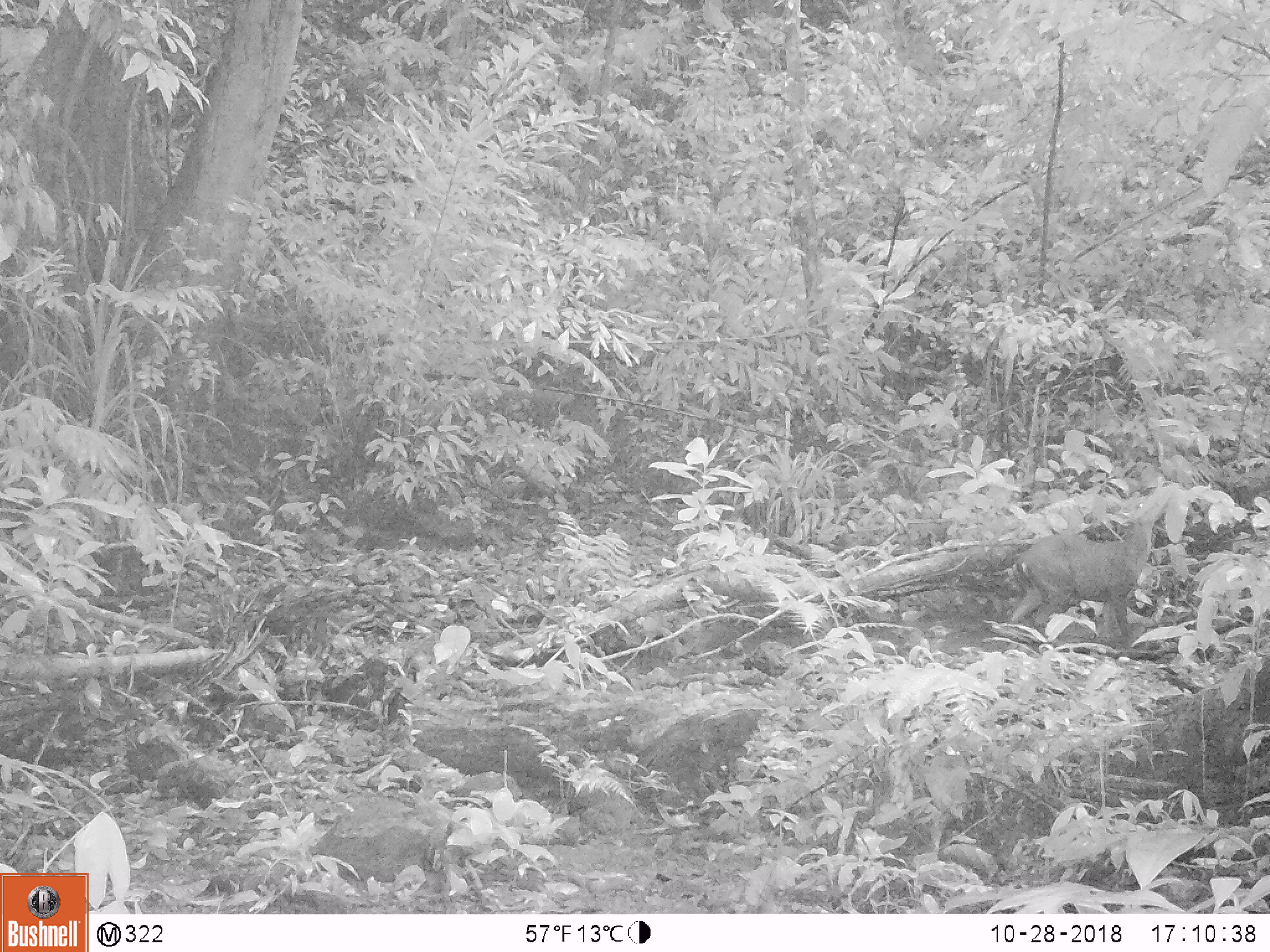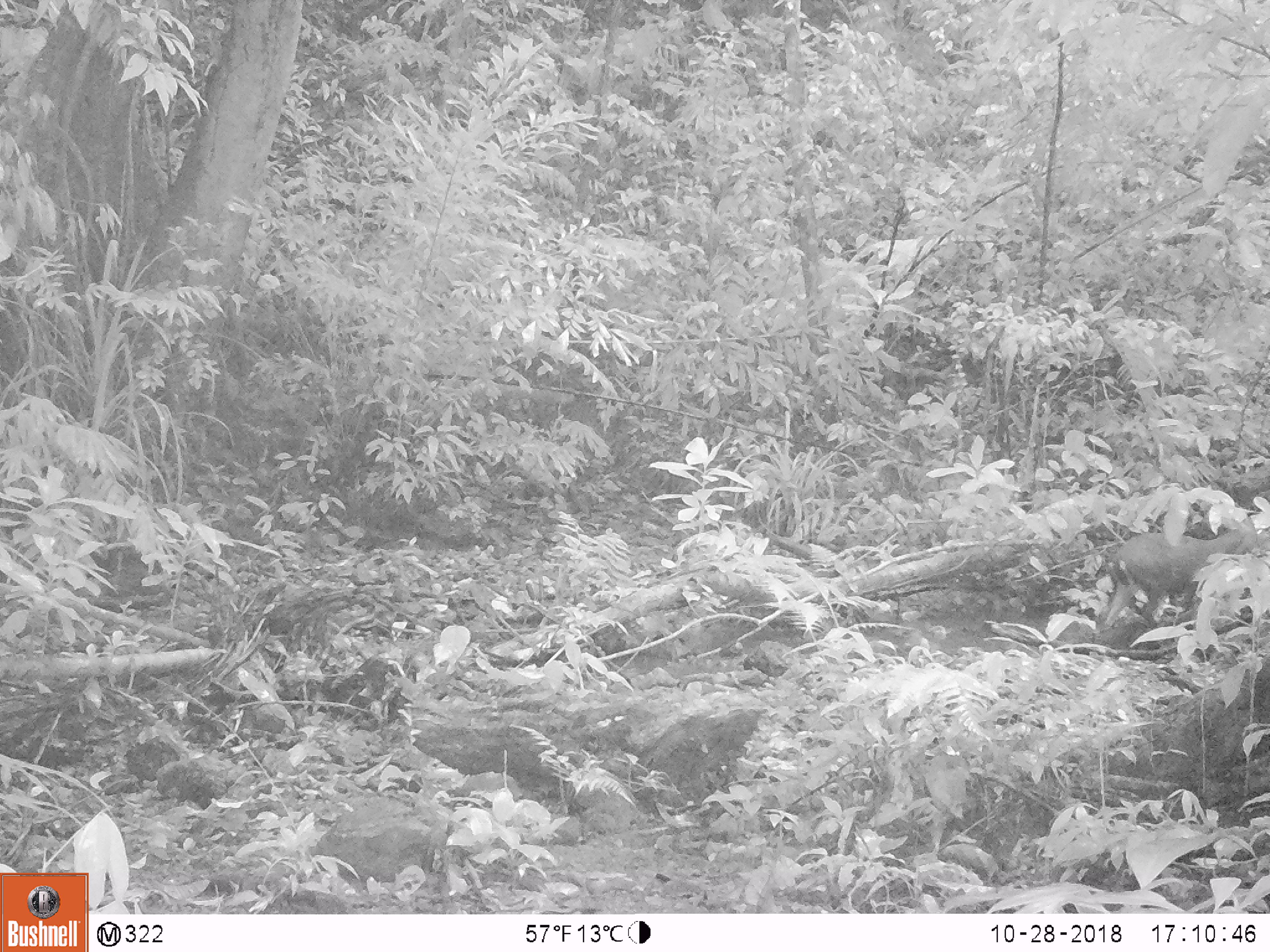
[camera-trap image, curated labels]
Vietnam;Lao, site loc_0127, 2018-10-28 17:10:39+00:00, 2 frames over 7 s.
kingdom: Animalia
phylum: Chordata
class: Mammalia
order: Artiodactyla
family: Cervidae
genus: Muntiacus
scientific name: Muntiacus rooseveltorum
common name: roosevelt's muntjac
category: roosevelts muntjac group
Roosevelts muntjac group (roosevelt's muntjac) (Muntiacus rooseveltorum). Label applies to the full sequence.